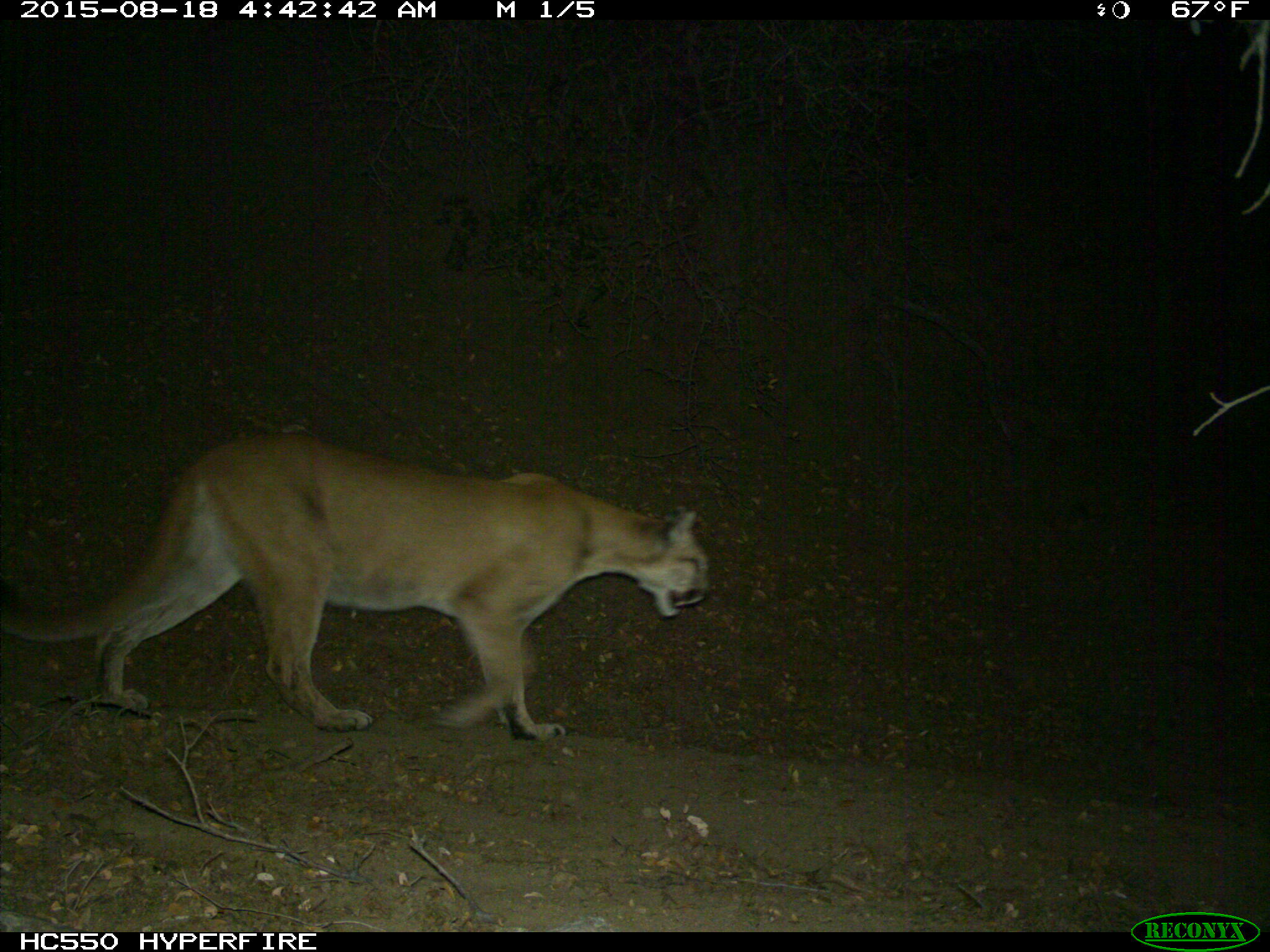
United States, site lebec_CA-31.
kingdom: Animalia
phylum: Chordata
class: Mammalia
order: Carnivora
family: Felidae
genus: Puma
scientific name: Puma concolor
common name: mountain lion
Puma concolor (mountain lion).